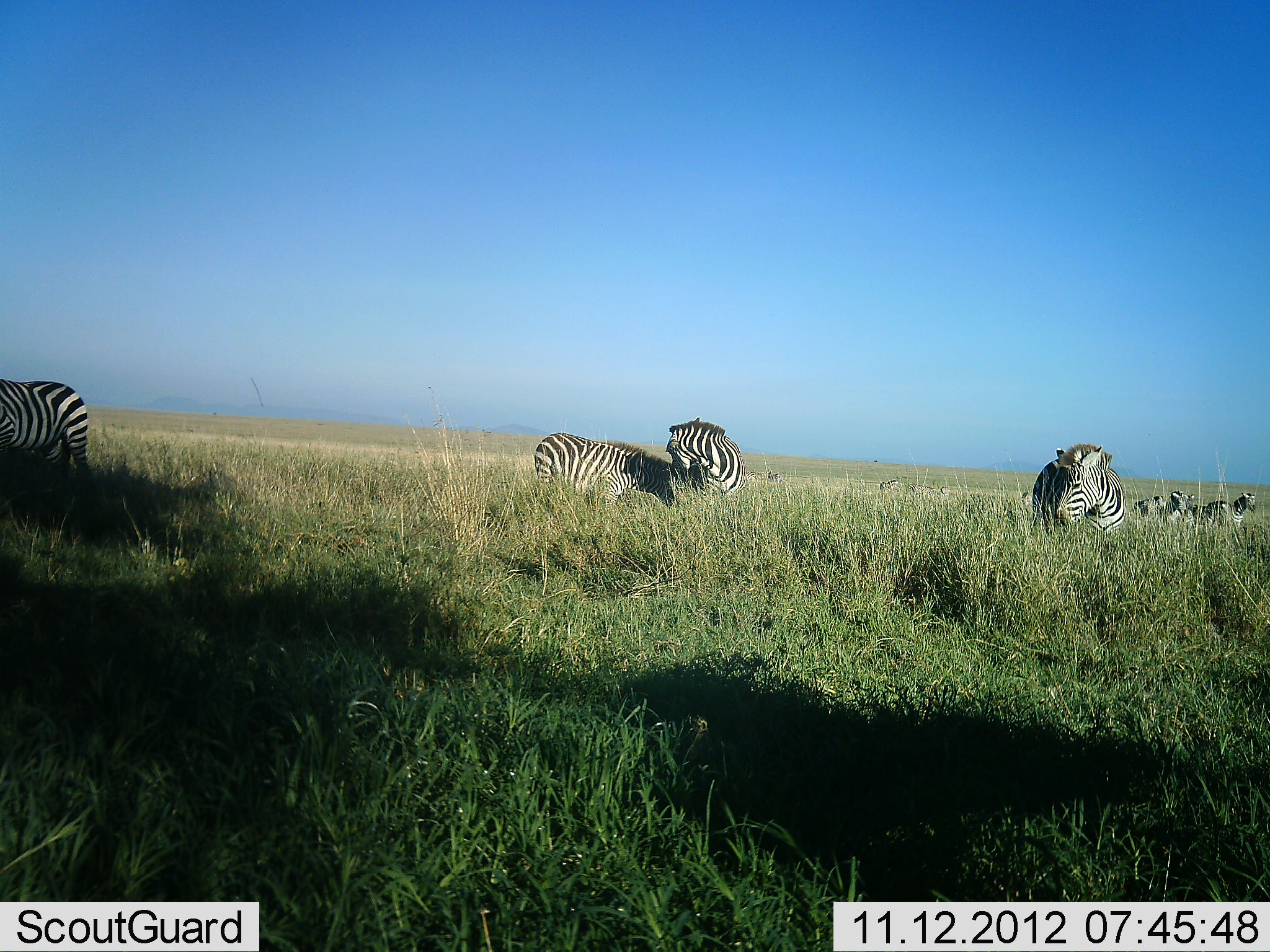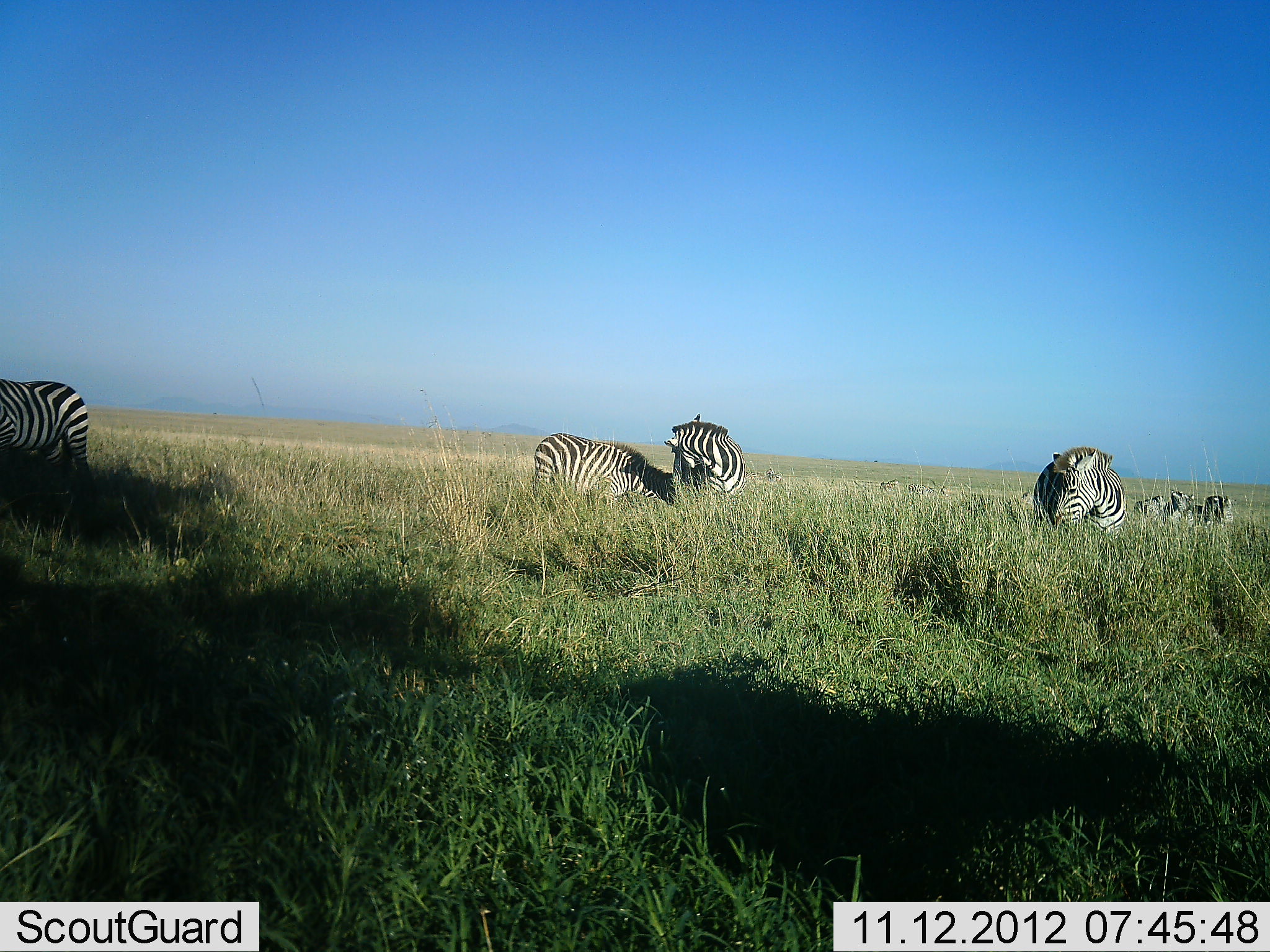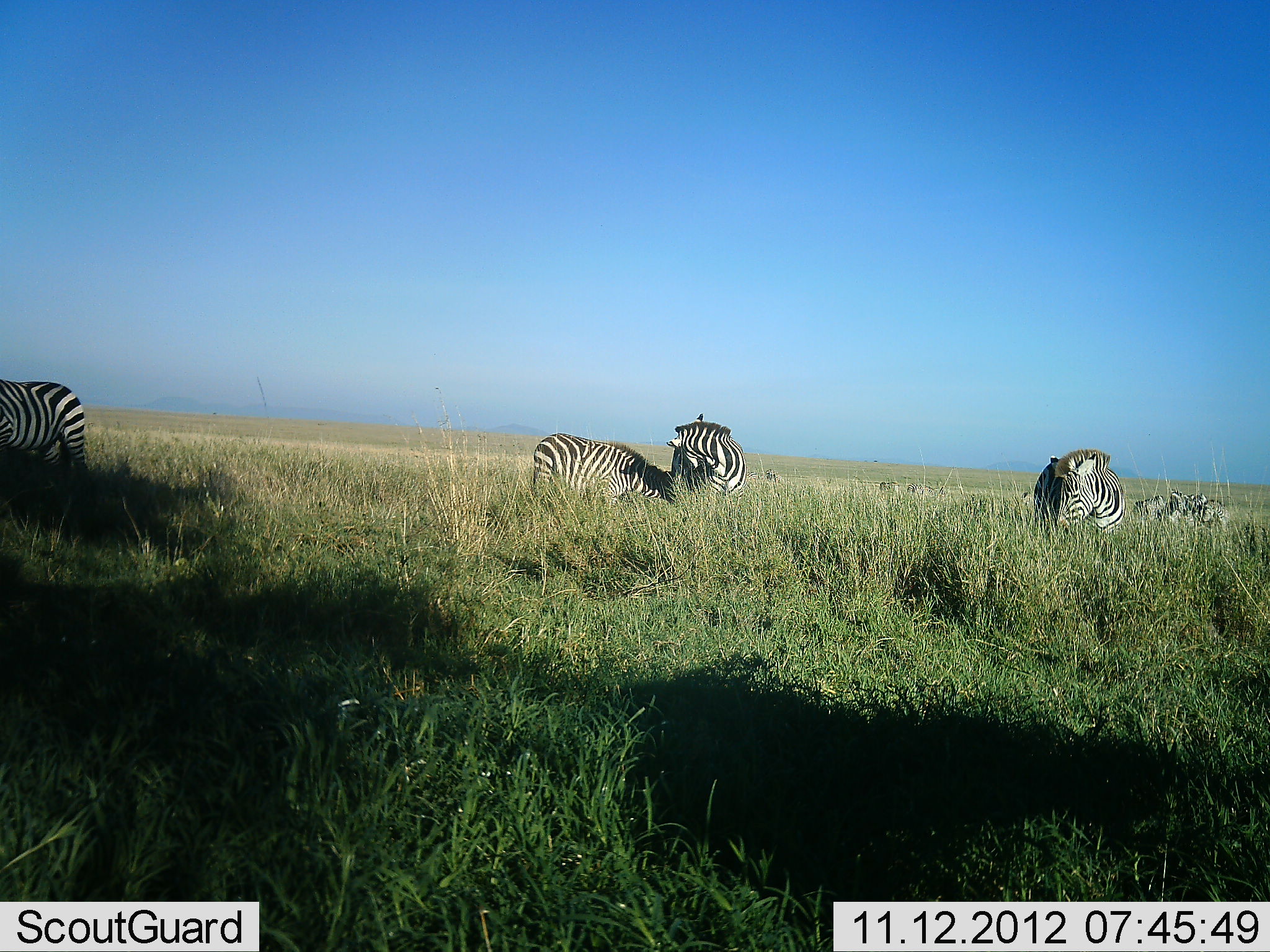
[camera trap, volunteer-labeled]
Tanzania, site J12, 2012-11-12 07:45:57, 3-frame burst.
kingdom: Animalia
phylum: Chordata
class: Mammalia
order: Perissodactyla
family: Equidae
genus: Equus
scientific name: Equus quagga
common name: plains zebra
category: zebra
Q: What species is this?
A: Zebra (plains zebra) (Equus quagga).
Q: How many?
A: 6.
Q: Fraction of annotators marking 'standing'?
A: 100%.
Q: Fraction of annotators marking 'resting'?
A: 20%.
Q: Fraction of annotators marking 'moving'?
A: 0%.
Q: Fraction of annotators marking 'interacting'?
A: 20%.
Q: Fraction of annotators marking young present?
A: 0%.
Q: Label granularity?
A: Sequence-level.